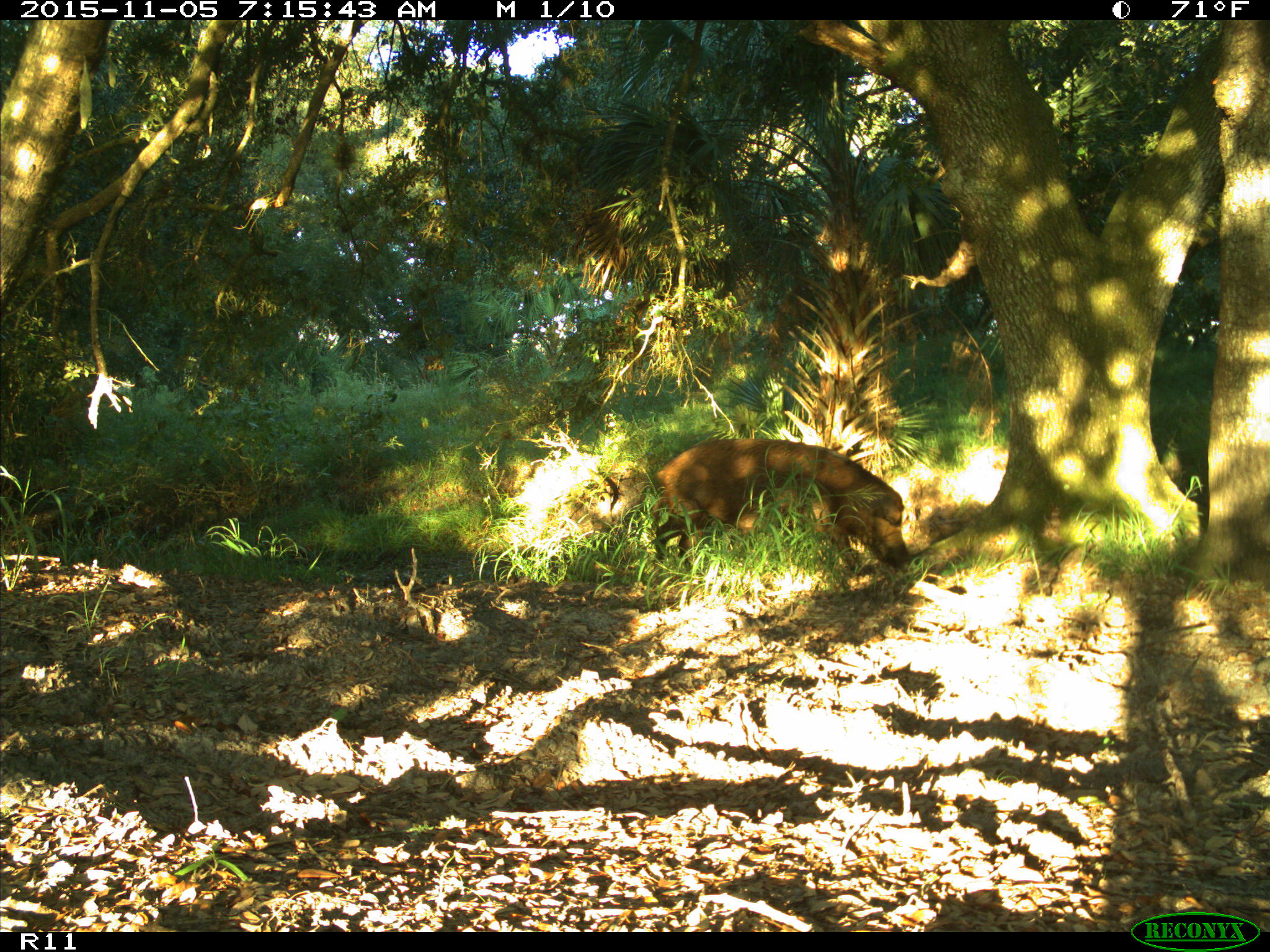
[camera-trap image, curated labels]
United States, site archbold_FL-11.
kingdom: Animalia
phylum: Chordata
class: Mammalia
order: Artiodactyla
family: Suidae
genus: Sus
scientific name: Sus scrofa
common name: wild boar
Sus scrofa (wild boar).